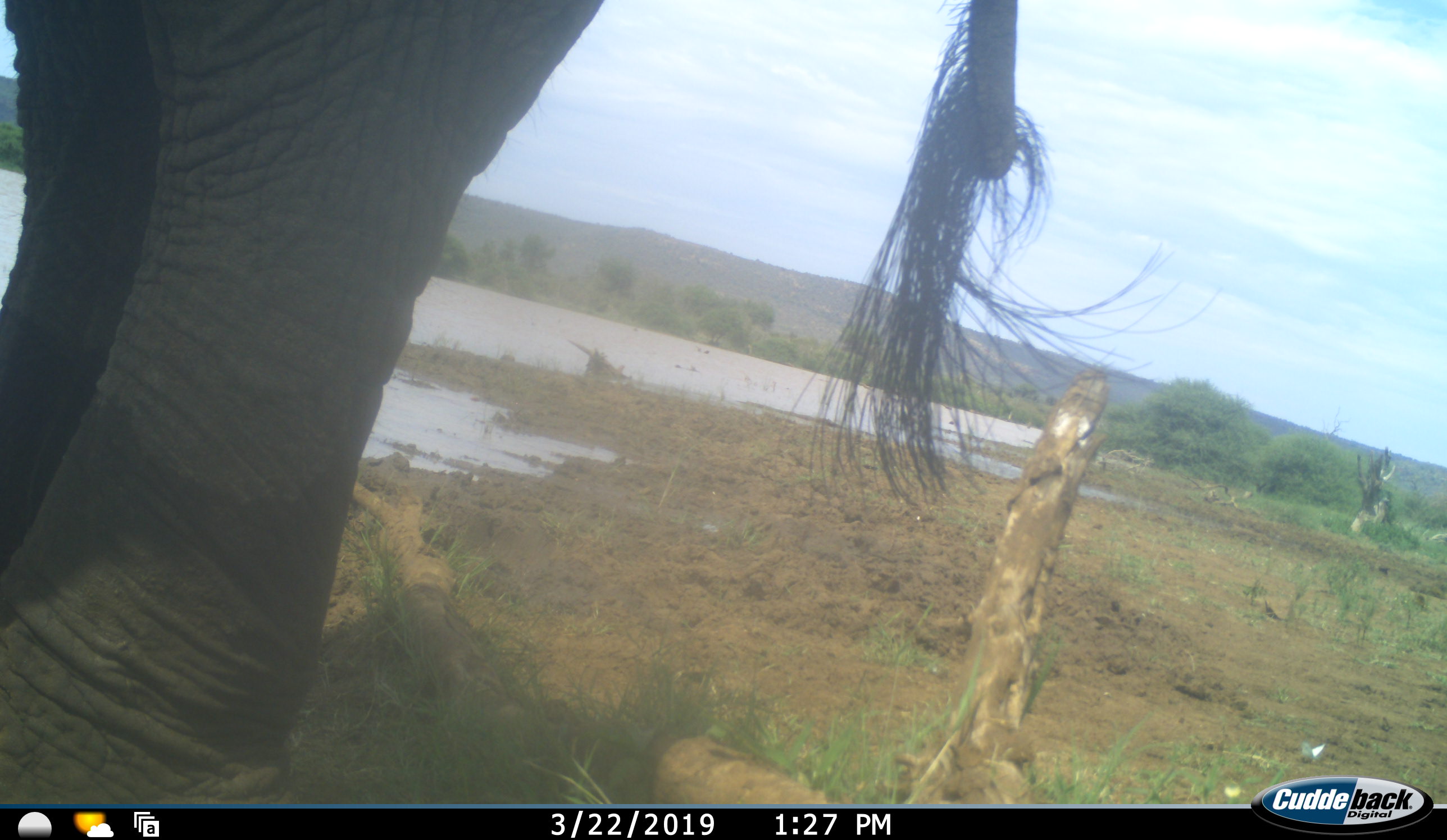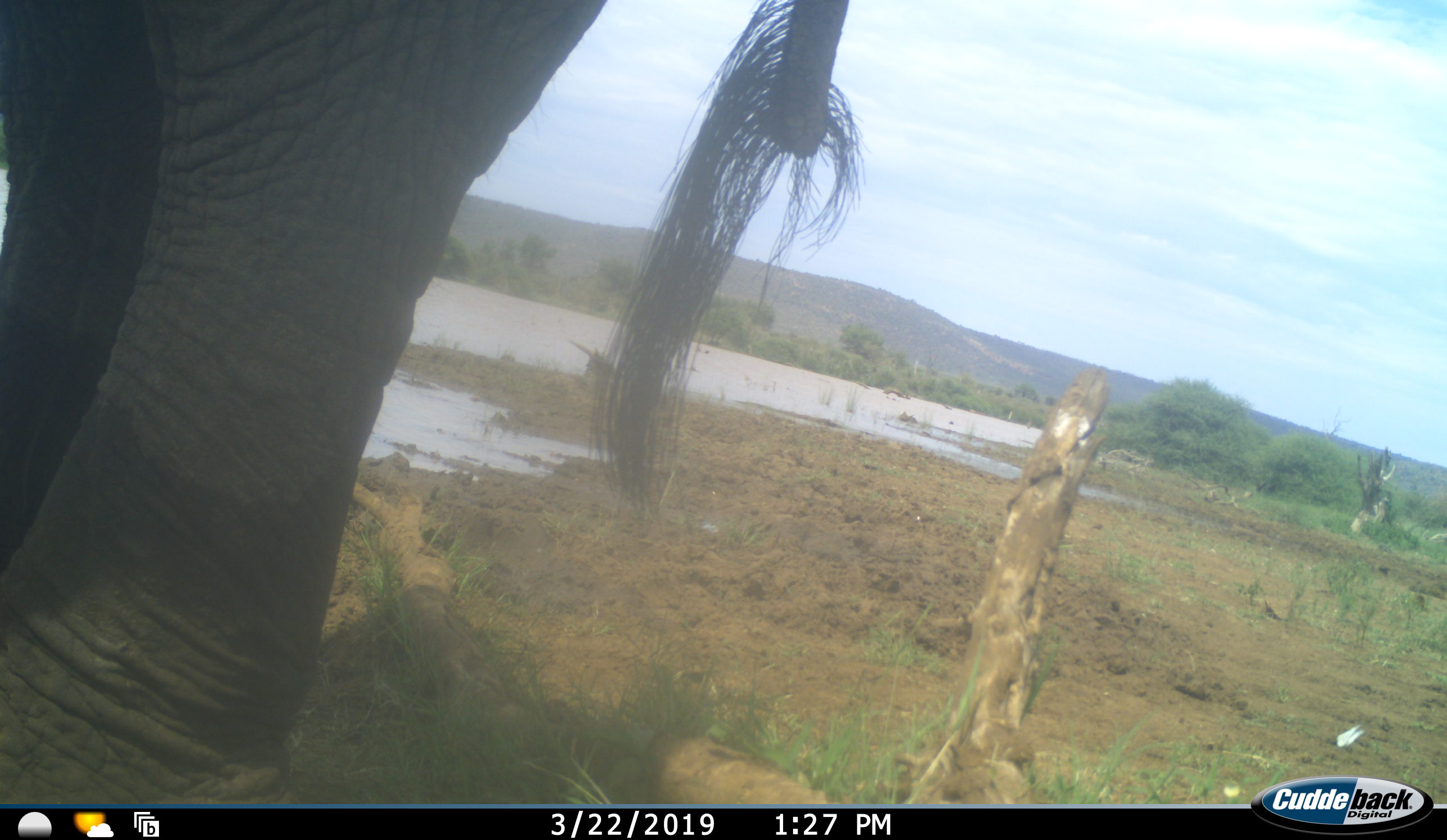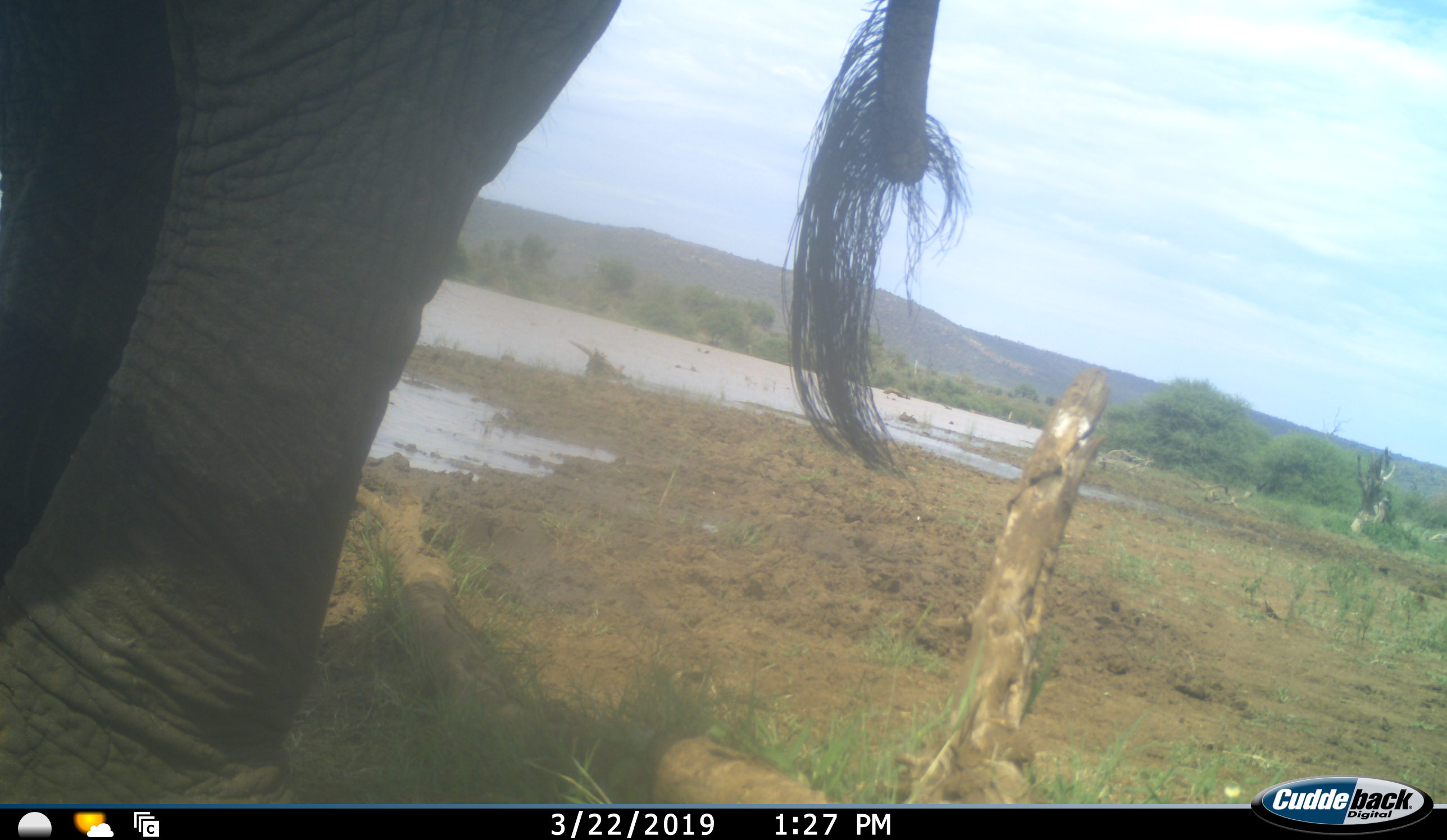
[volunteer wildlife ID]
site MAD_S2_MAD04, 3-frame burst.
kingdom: Animalia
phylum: Chordata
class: Mammalia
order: Proboscidea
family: Elephantidae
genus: Loxodonta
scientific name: Loxodonta africana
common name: african bush elephant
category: elephant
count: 1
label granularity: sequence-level